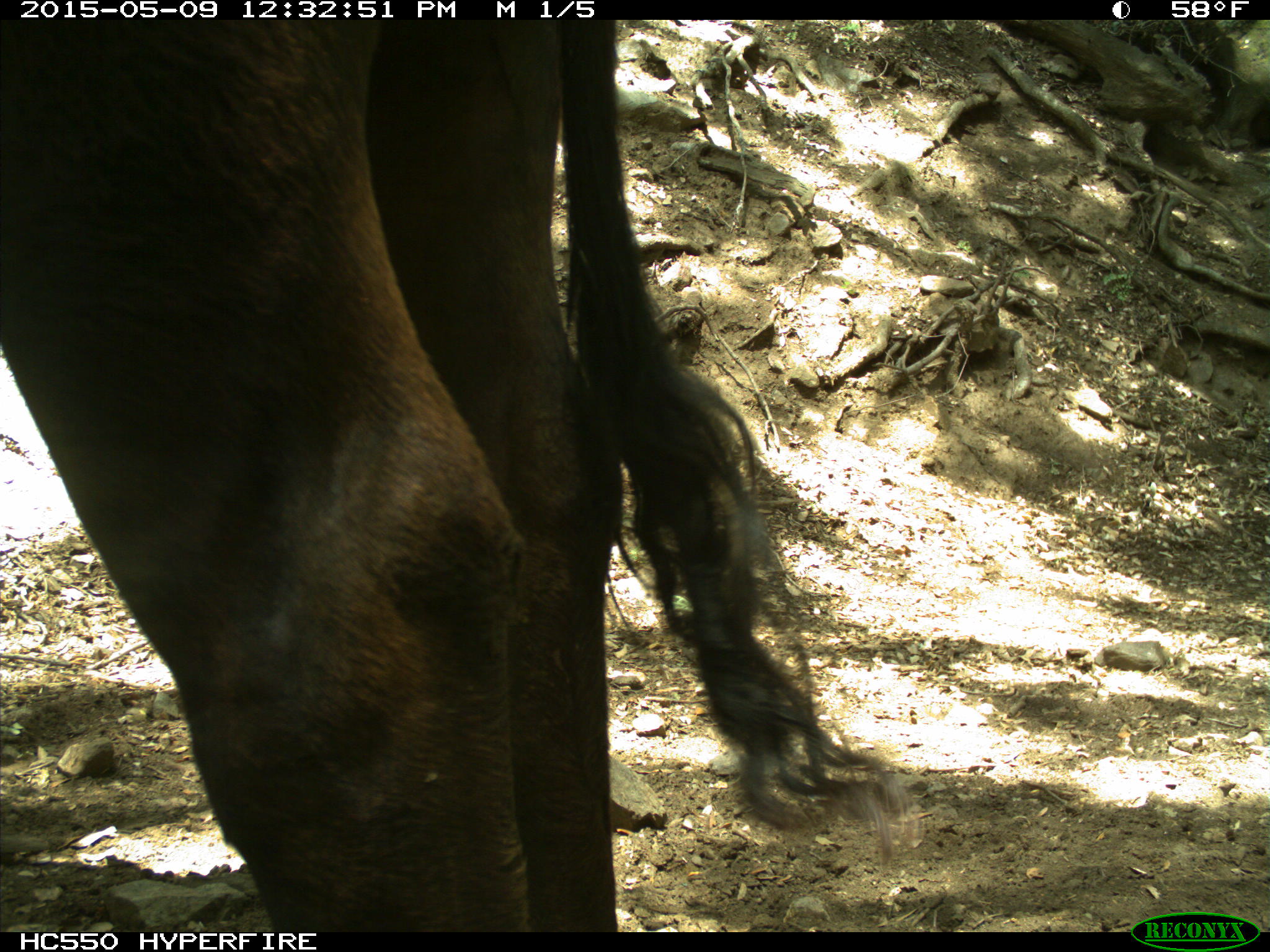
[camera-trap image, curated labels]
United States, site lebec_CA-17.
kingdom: Animalia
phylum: Chordata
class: Mammalia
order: Artiodactyla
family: Bovidae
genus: Bos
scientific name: Bos taurus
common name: domestic cow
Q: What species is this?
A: Bos taurus (domestic cow).